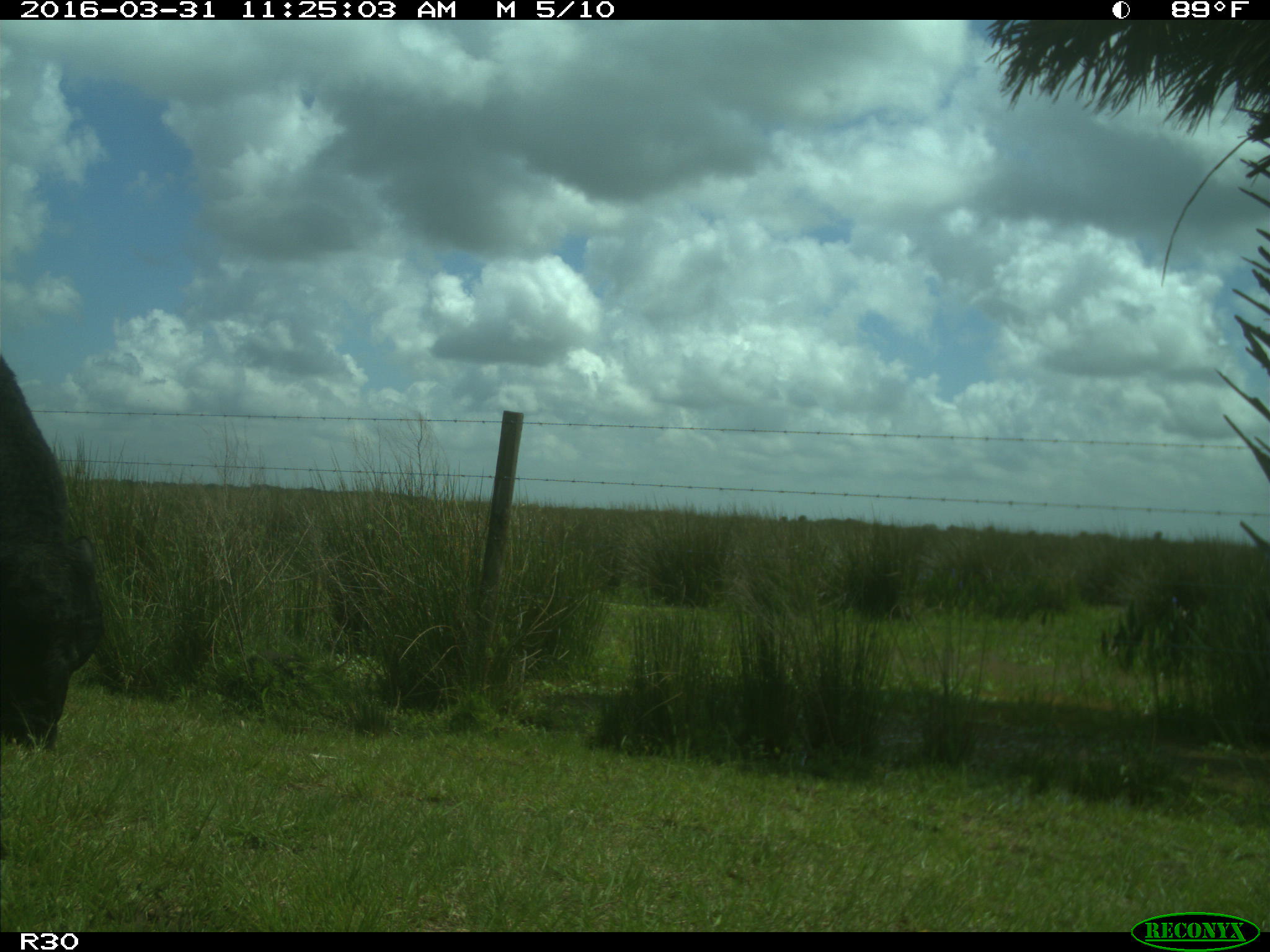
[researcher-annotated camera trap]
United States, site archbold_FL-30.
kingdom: Animalia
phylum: Chordata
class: Mammalia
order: Artiodactyla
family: Bovidae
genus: Bos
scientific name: Bos taurus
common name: domestic cow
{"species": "Bos taurus (domestic cow)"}